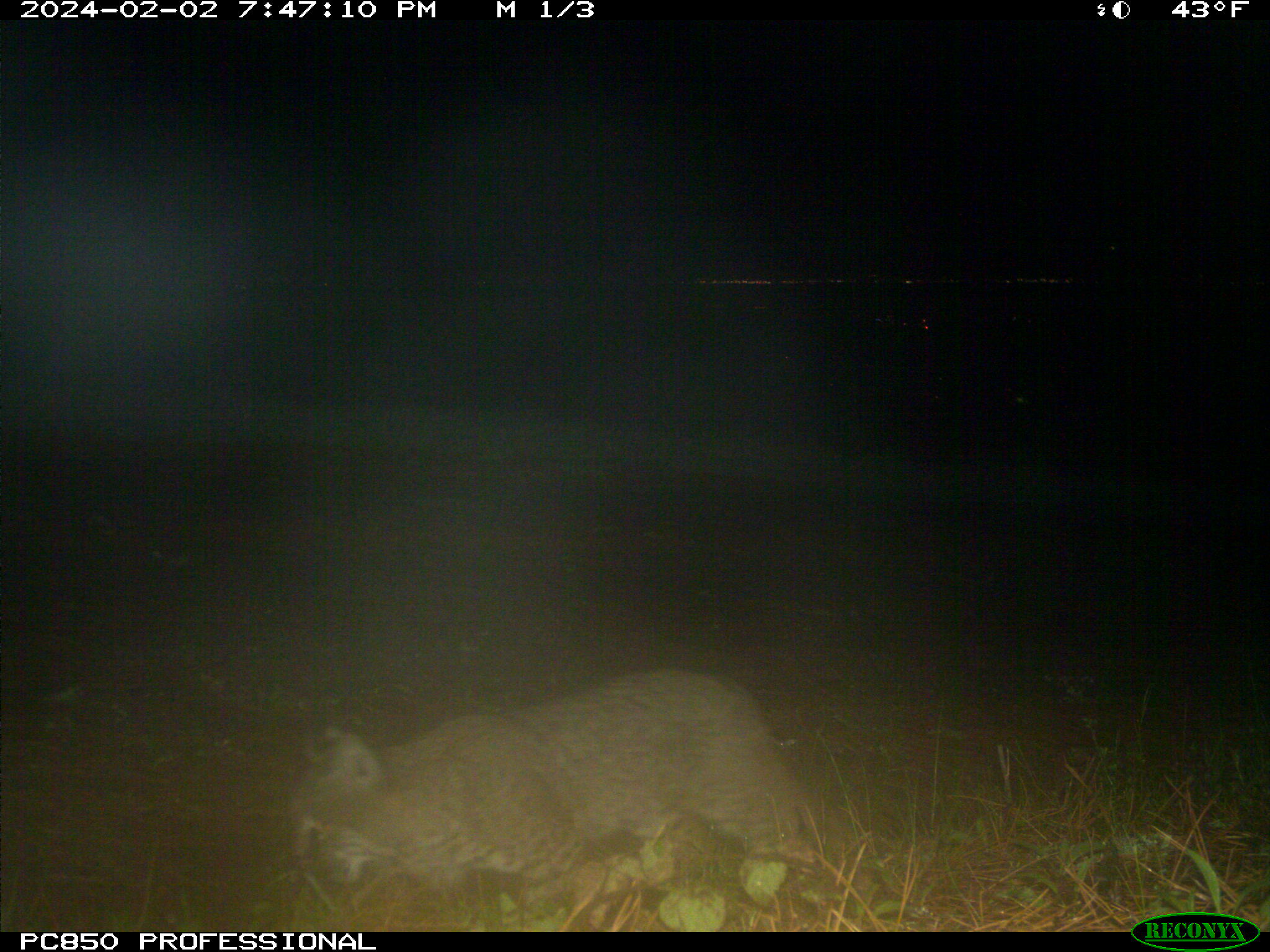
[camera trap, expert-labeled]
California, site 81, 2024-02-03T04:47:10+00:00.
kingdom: Animalia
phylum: Chordata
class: Mammalia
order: Carnivora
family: Felidae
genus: Lynx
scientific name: Lynx rufus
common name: bobcat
Bobcat (Lynx rufus).